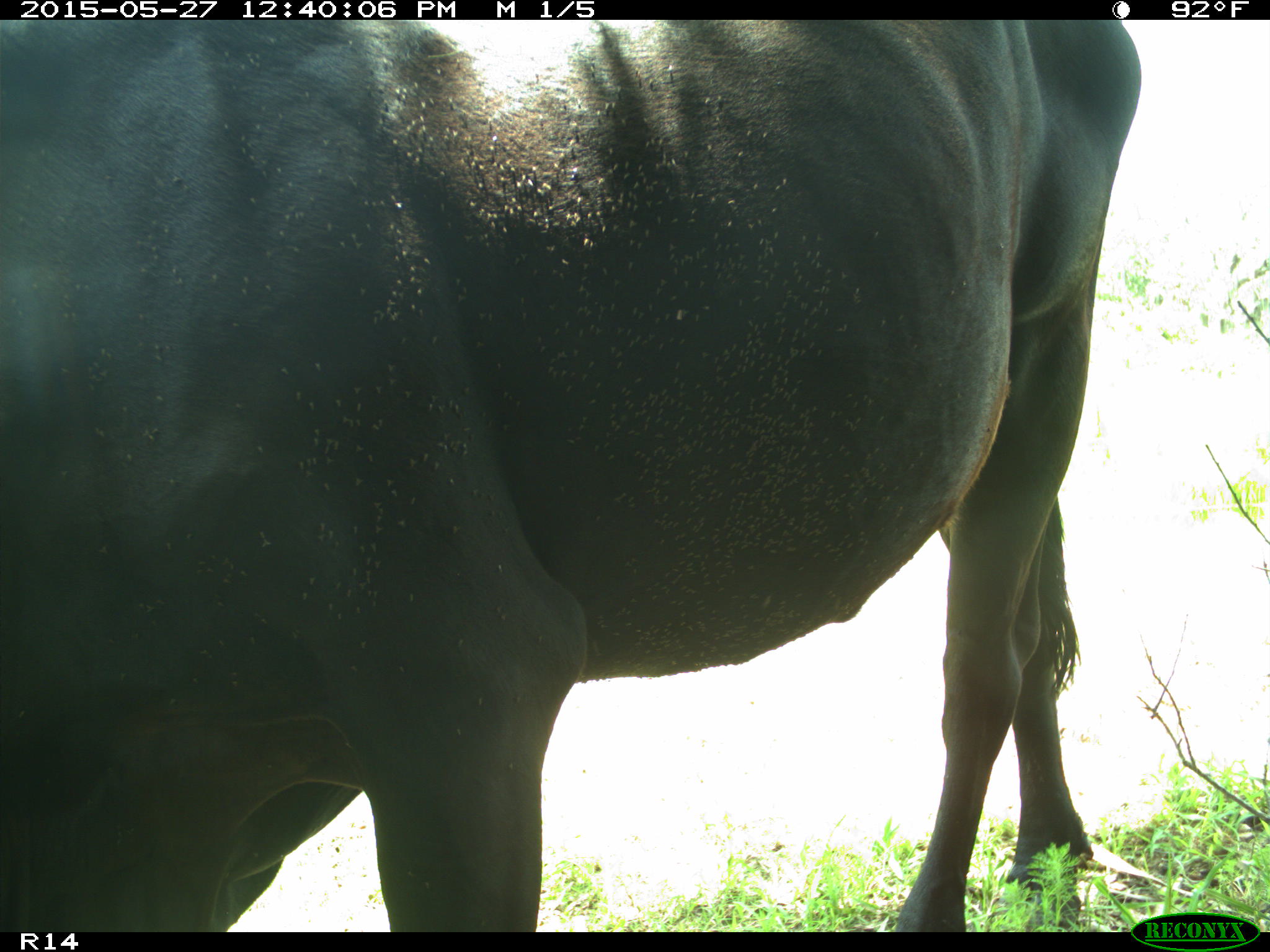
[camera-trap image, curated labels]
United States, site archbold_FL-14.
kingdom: Animalia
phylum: Chordata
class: Mammalia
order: Artiodactyla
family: Bovidae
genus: Bos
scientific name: Bos taurus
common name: domestic cow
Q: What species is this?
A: Bos taurus (domestic cow).